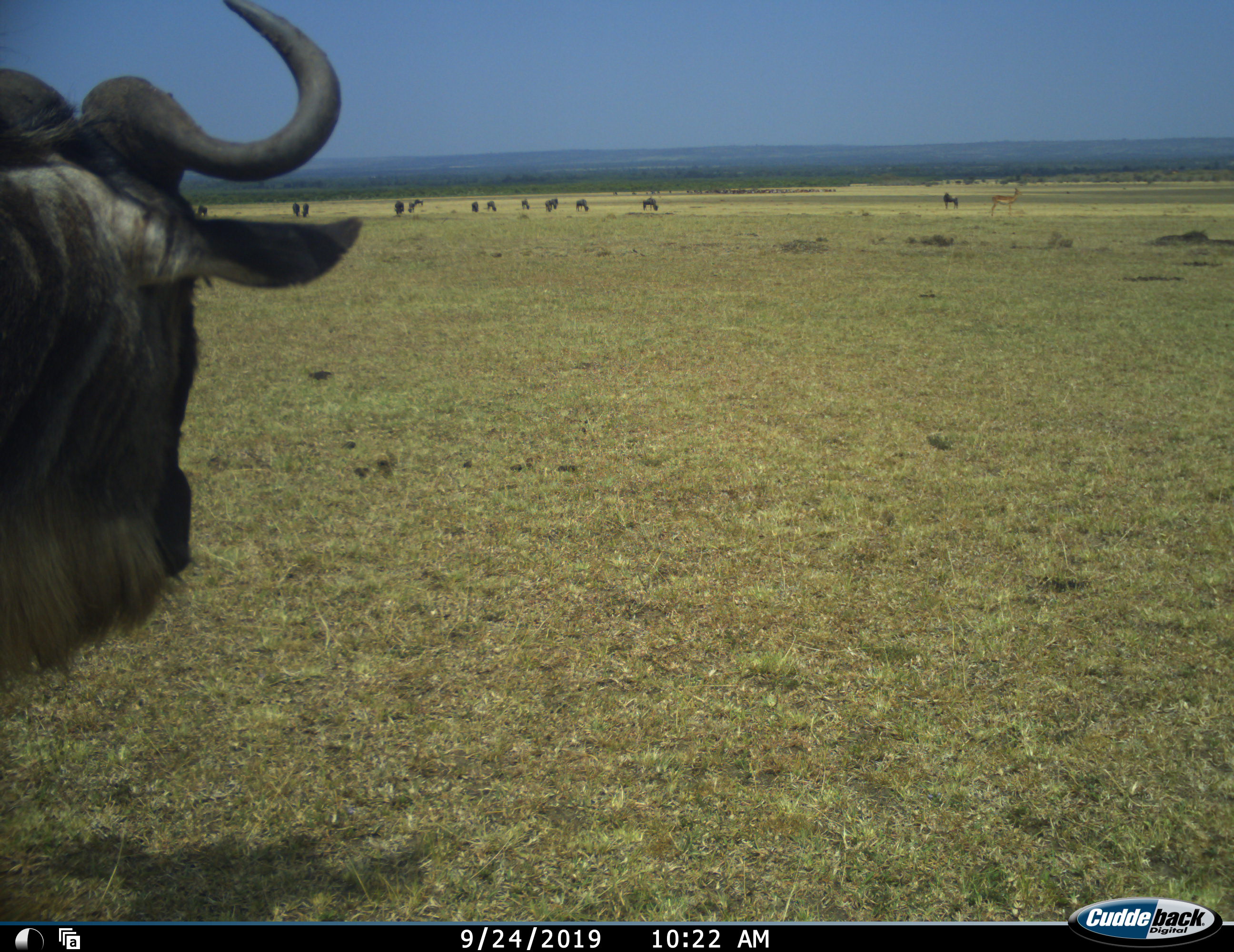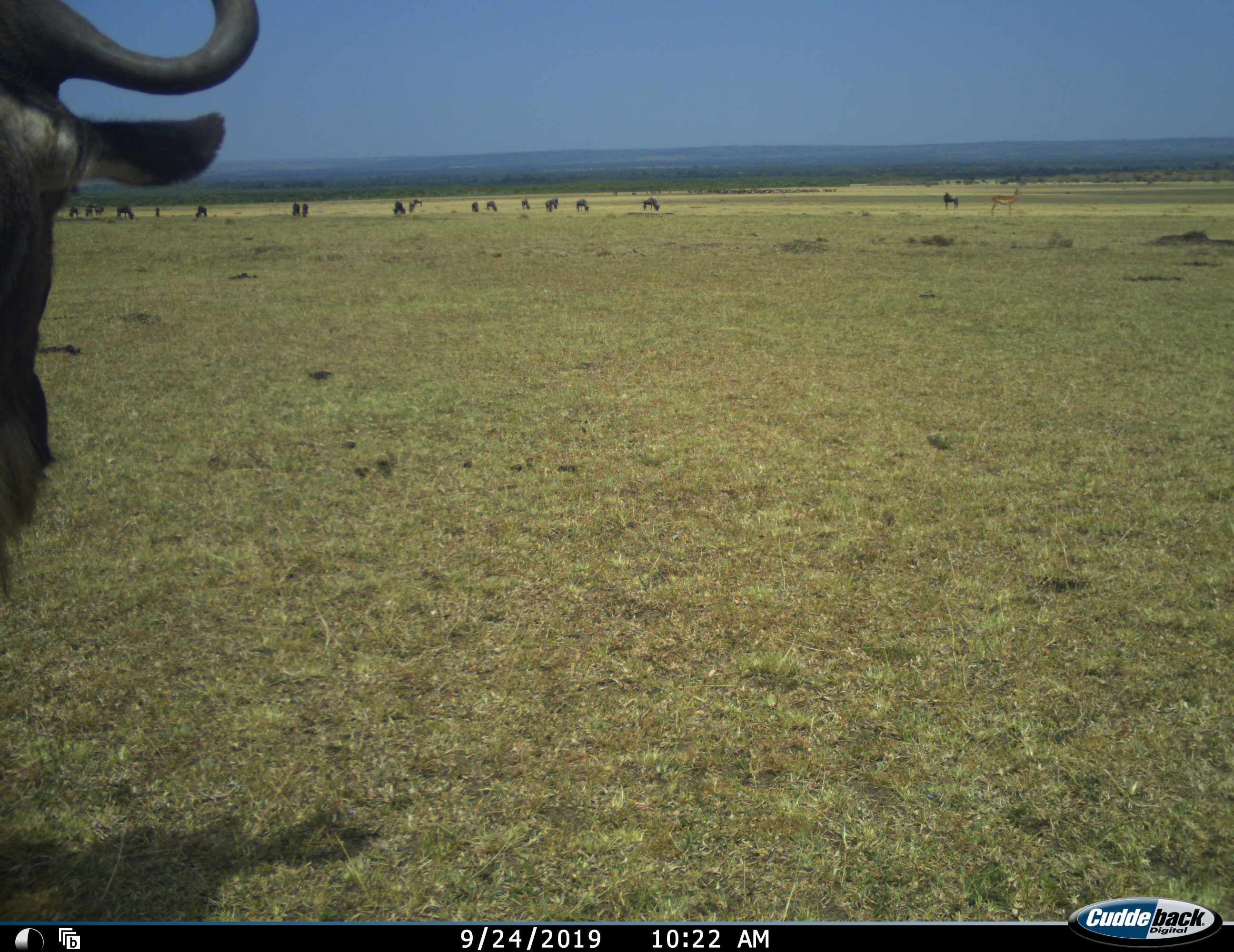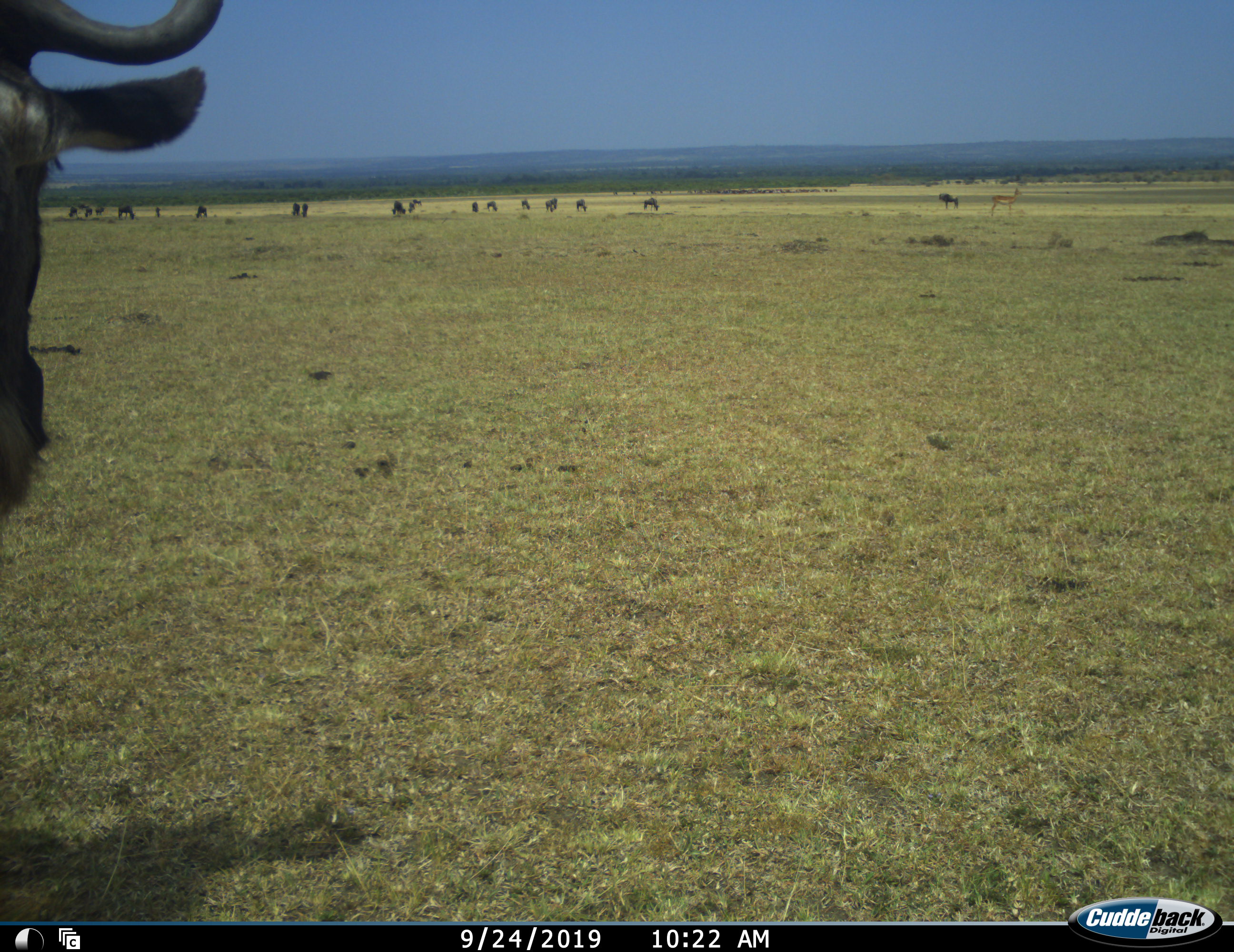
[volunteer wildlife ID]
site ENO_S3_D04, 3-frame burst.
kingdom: Animalia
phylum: Chordata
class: Mammalia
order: Artiodactyla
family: Bovidae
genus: Connochaetes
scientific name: Connochaetes taurinus taurinus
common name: blue wildebeest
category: wildebeestblue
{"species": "wildebeestblue (blue wildebeest) (Connochaetes taurinus taurinus)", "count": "11-50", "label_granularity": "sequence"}